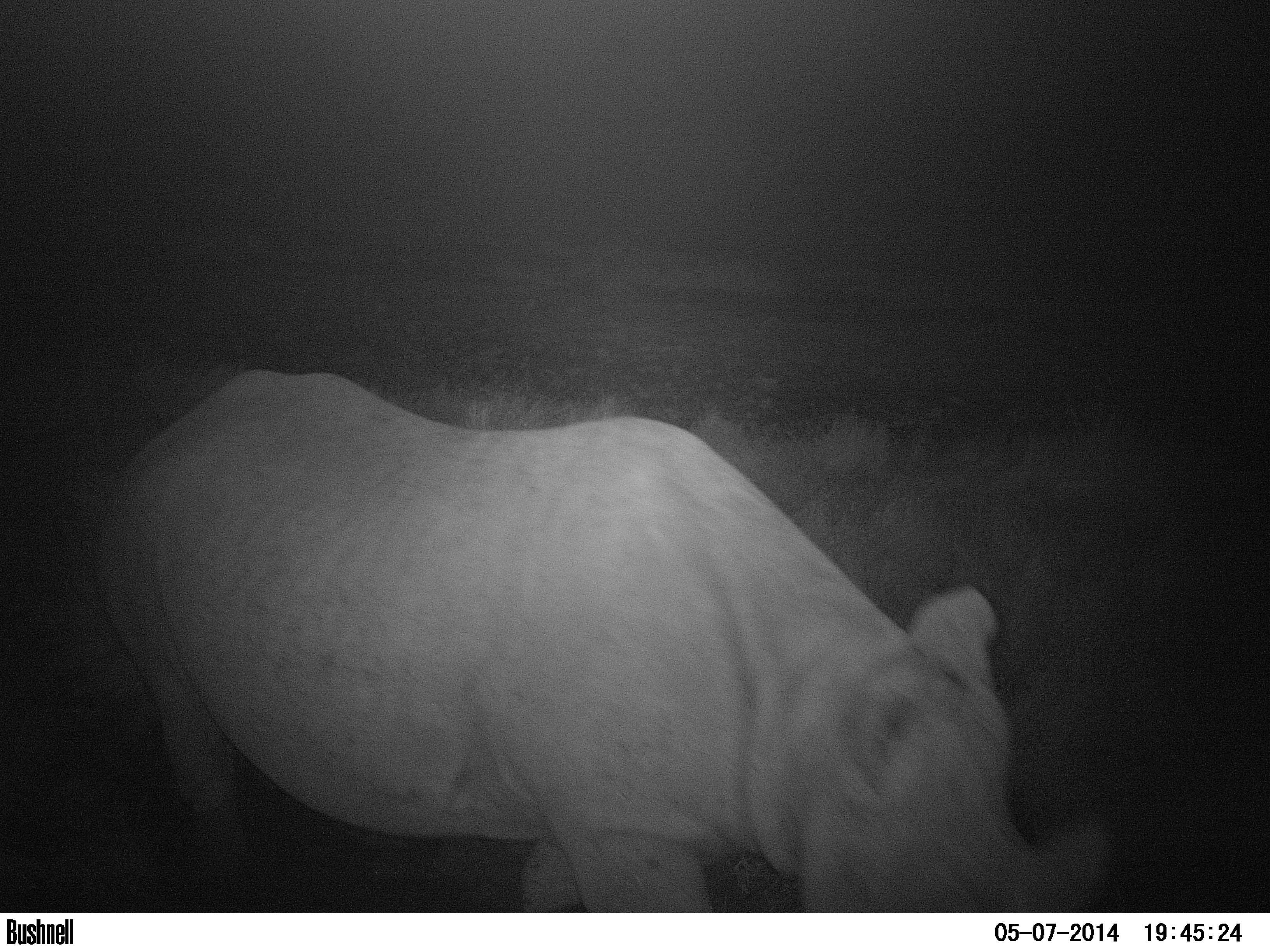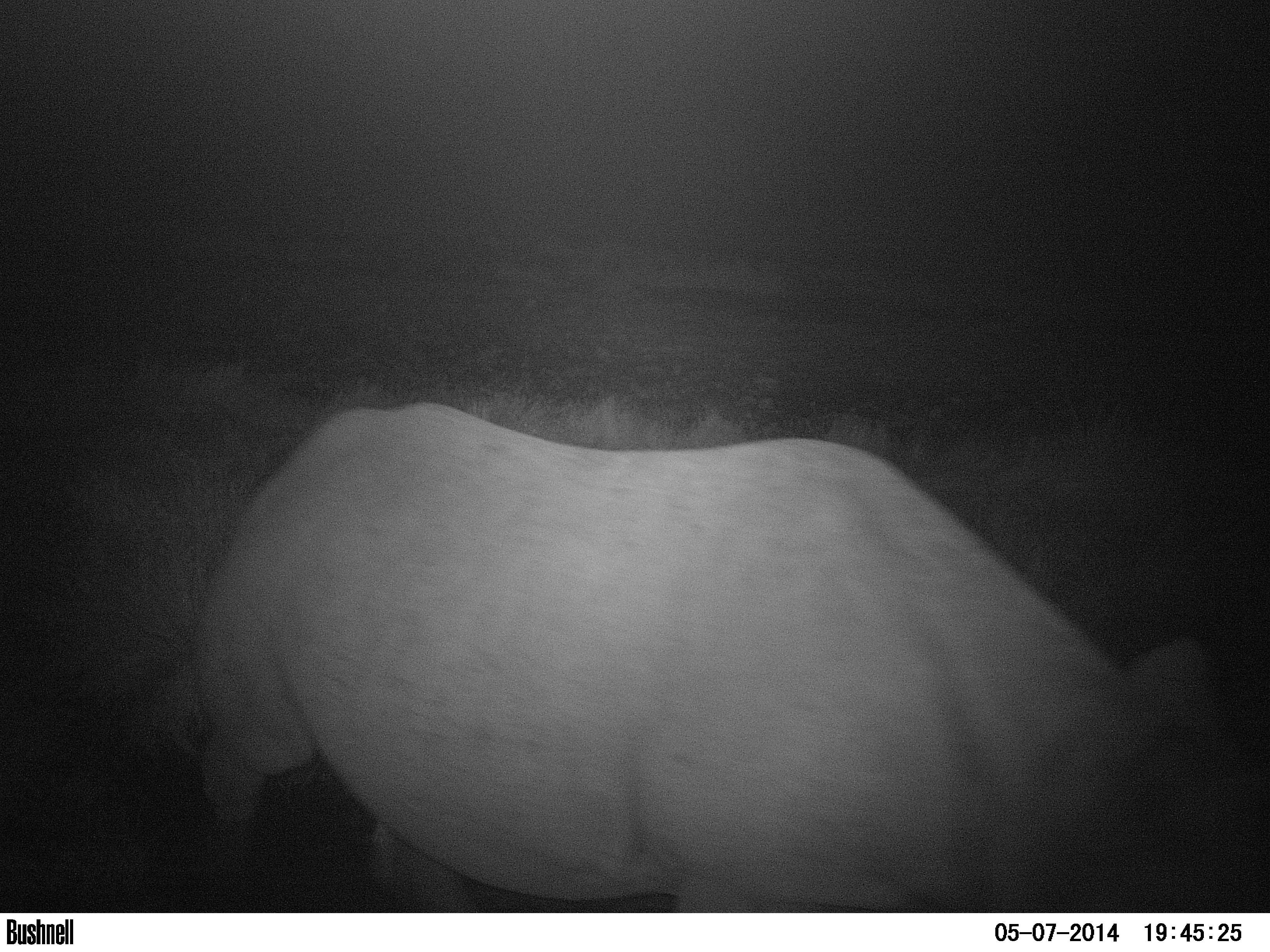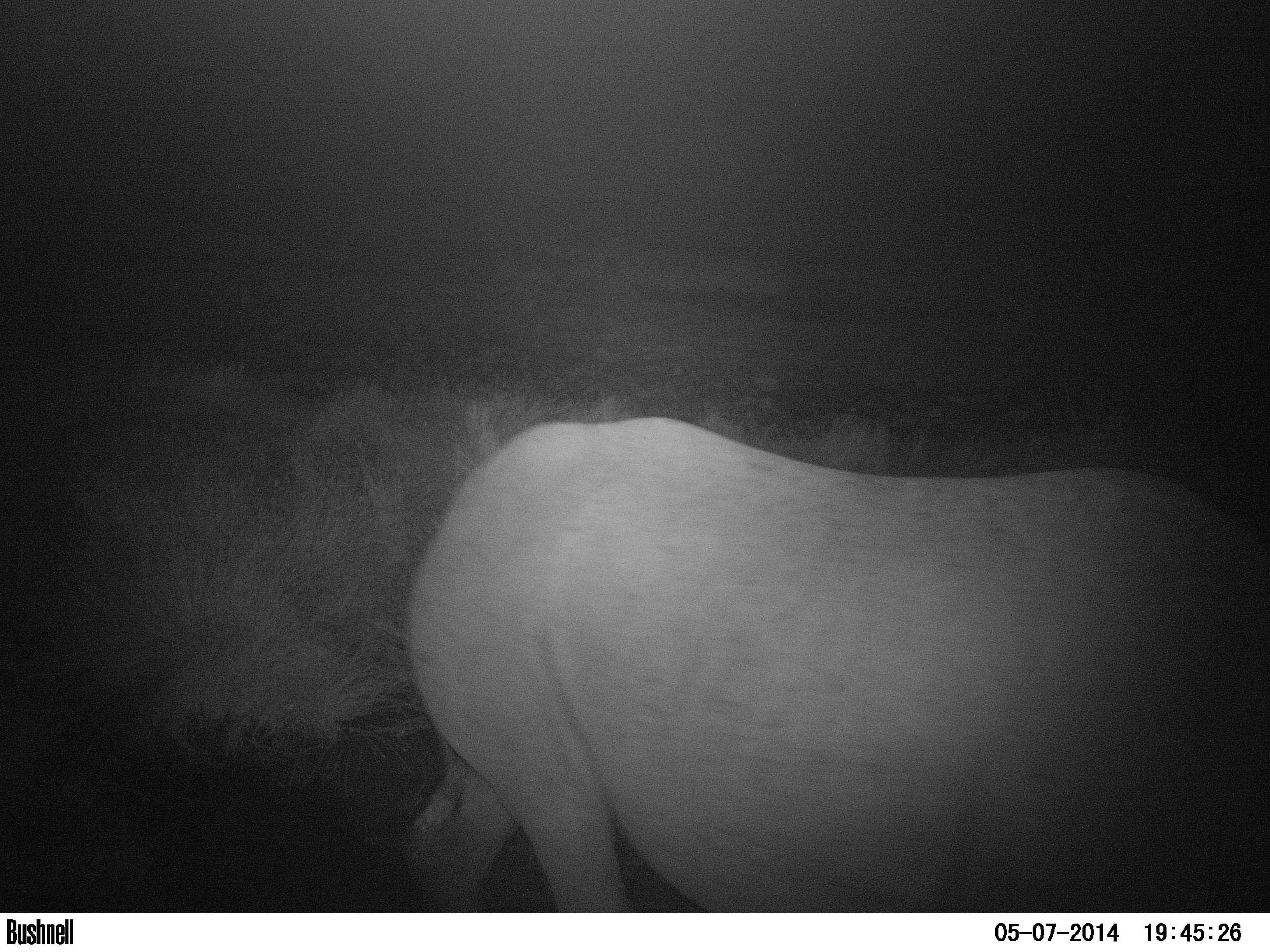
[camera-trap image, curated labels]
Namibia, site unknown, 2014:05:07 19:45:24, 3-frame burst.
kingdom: Animalia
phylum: Chordata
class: Mammalia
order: Perissodactyla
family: Rhinocerotidae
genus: Diceros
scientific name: Diceros bicornis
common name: black rhinoceros